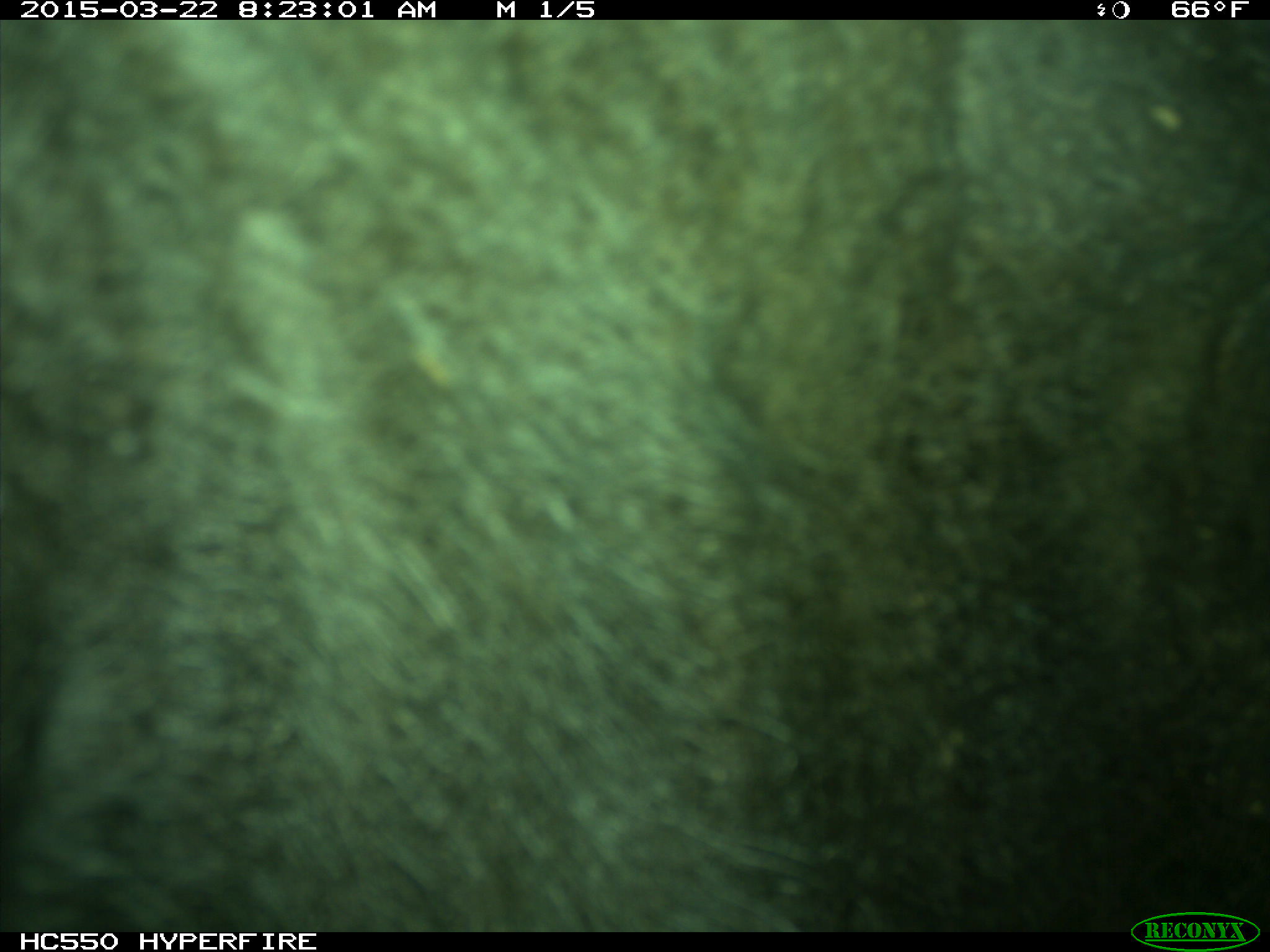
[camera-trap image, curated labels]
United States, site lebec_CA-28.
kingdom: Animalia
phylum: Chordata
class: Mammalia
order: Artiodactyla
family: Bovidae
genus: Bos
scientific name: Bos taurus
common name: domestic cow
Bos taurus (domestic cow).